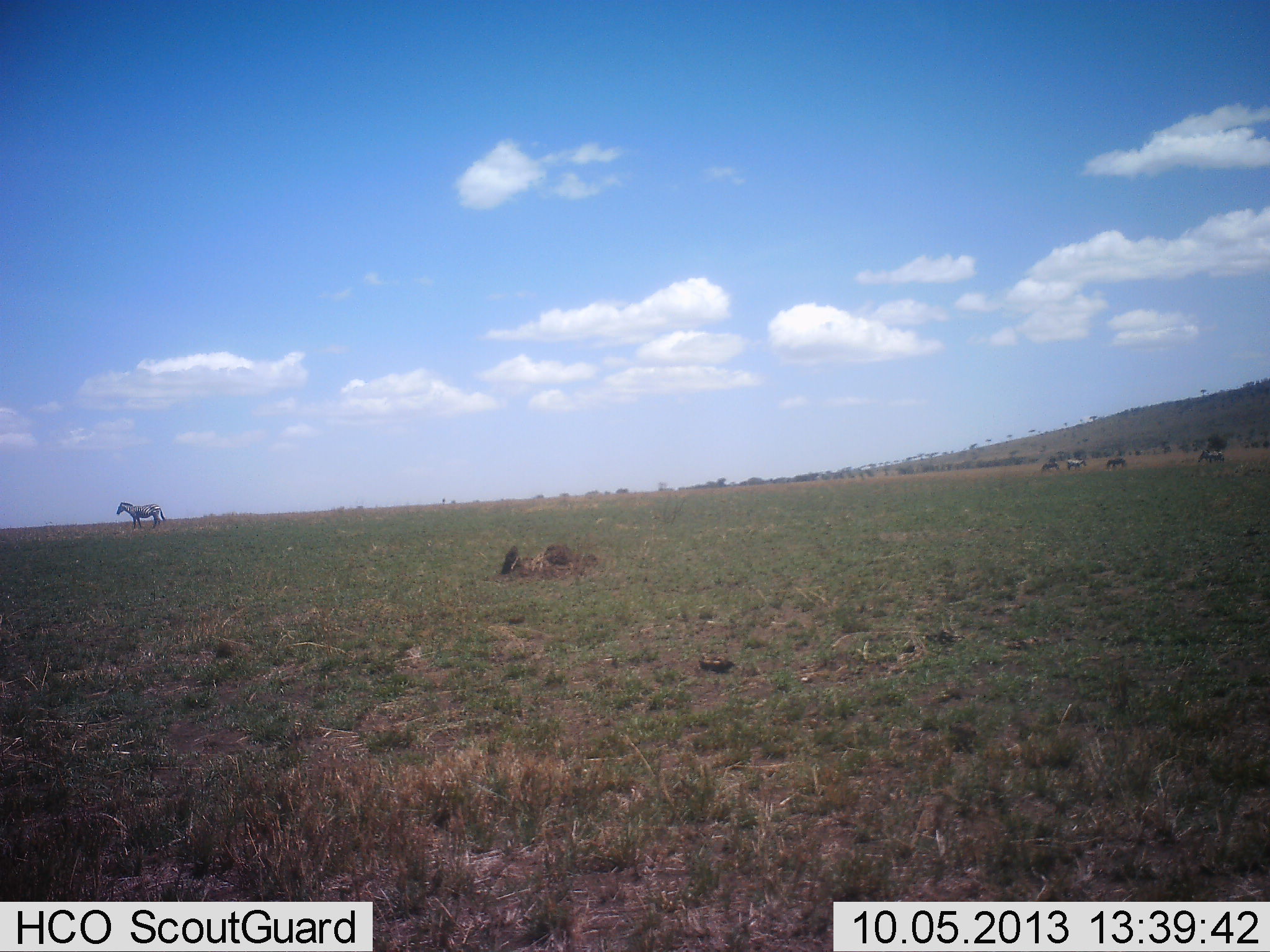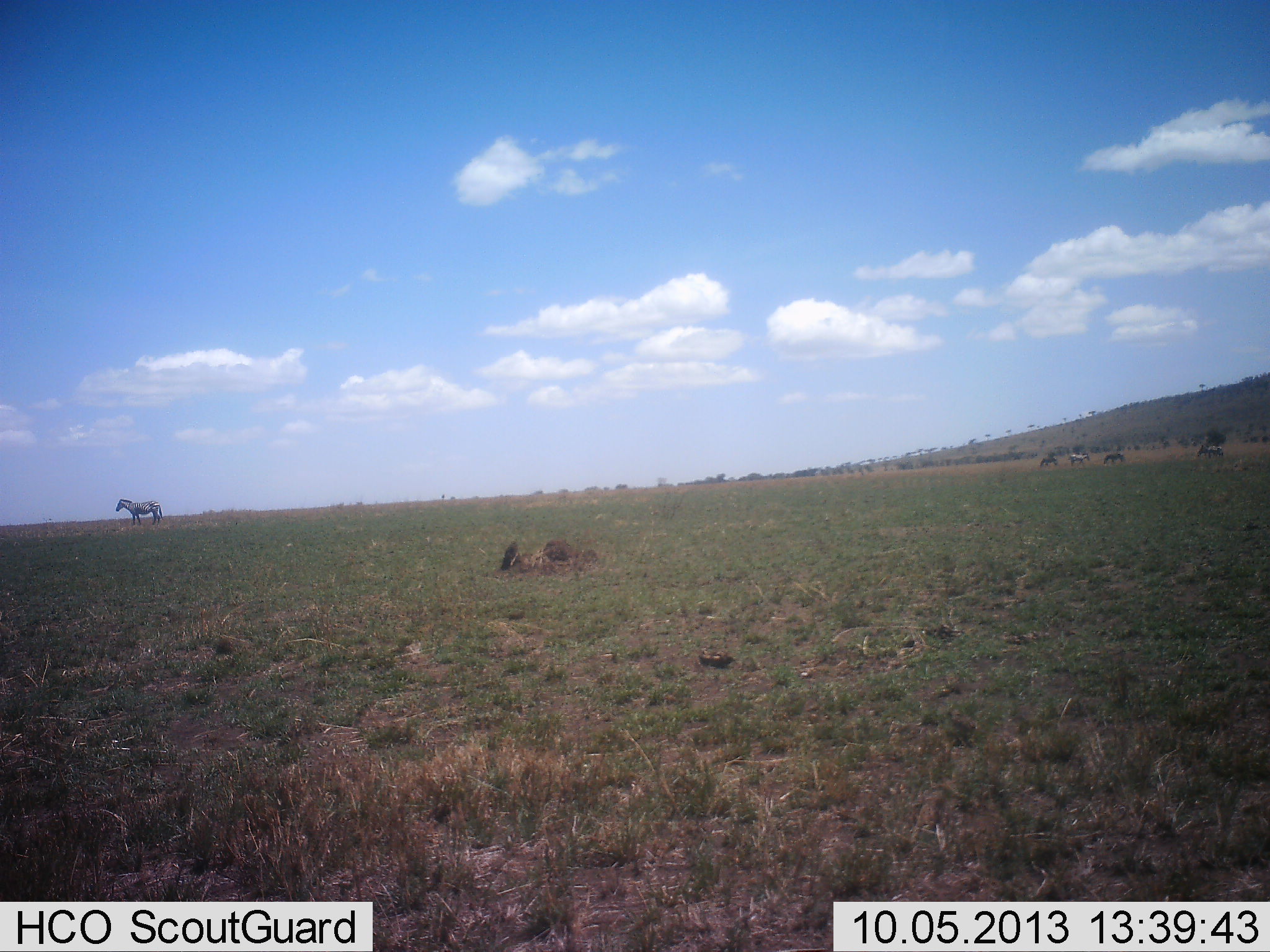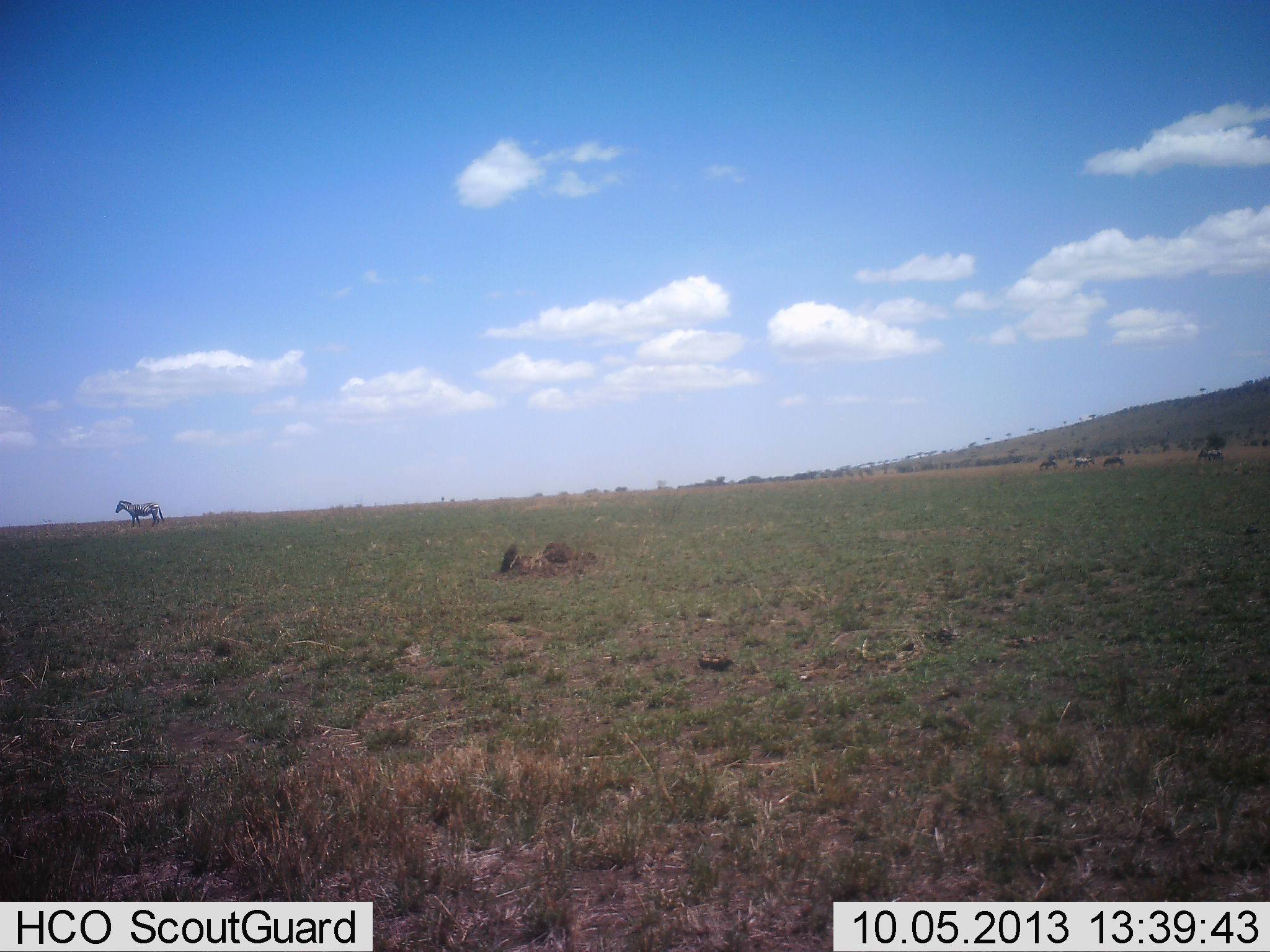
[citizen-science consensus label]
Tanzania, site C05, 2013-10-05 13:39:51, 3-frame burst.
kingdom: Animalia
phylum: Chordata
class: Mammalia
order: Perissodactyla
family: Equidae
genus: Equus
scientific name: Equus quagga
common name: plains zebra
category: zebra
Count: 4.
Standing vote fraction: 73%.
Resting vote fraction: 7%.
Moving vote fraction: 40%.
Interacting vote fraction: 0%.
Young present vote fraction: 0%.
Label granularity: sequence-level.